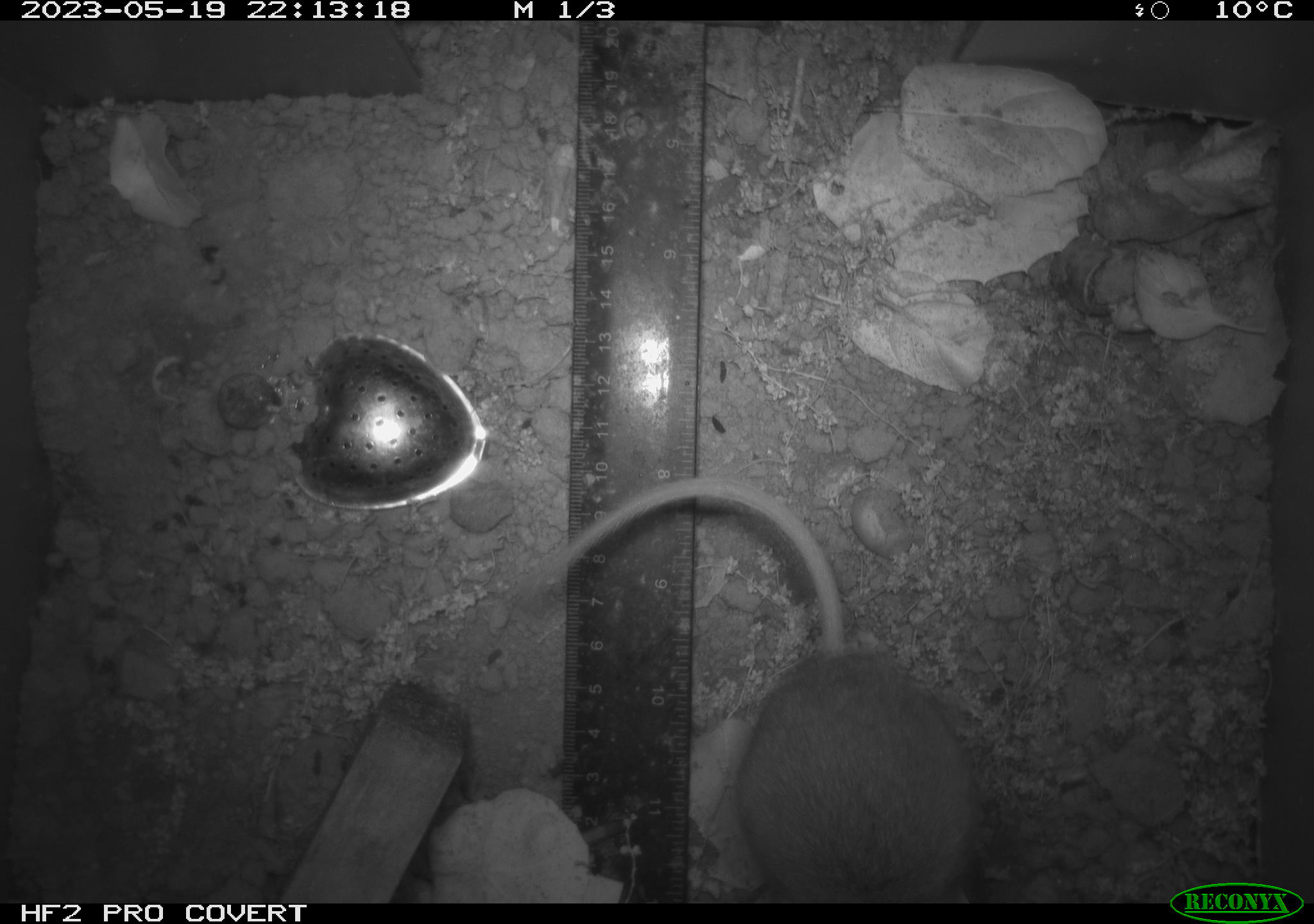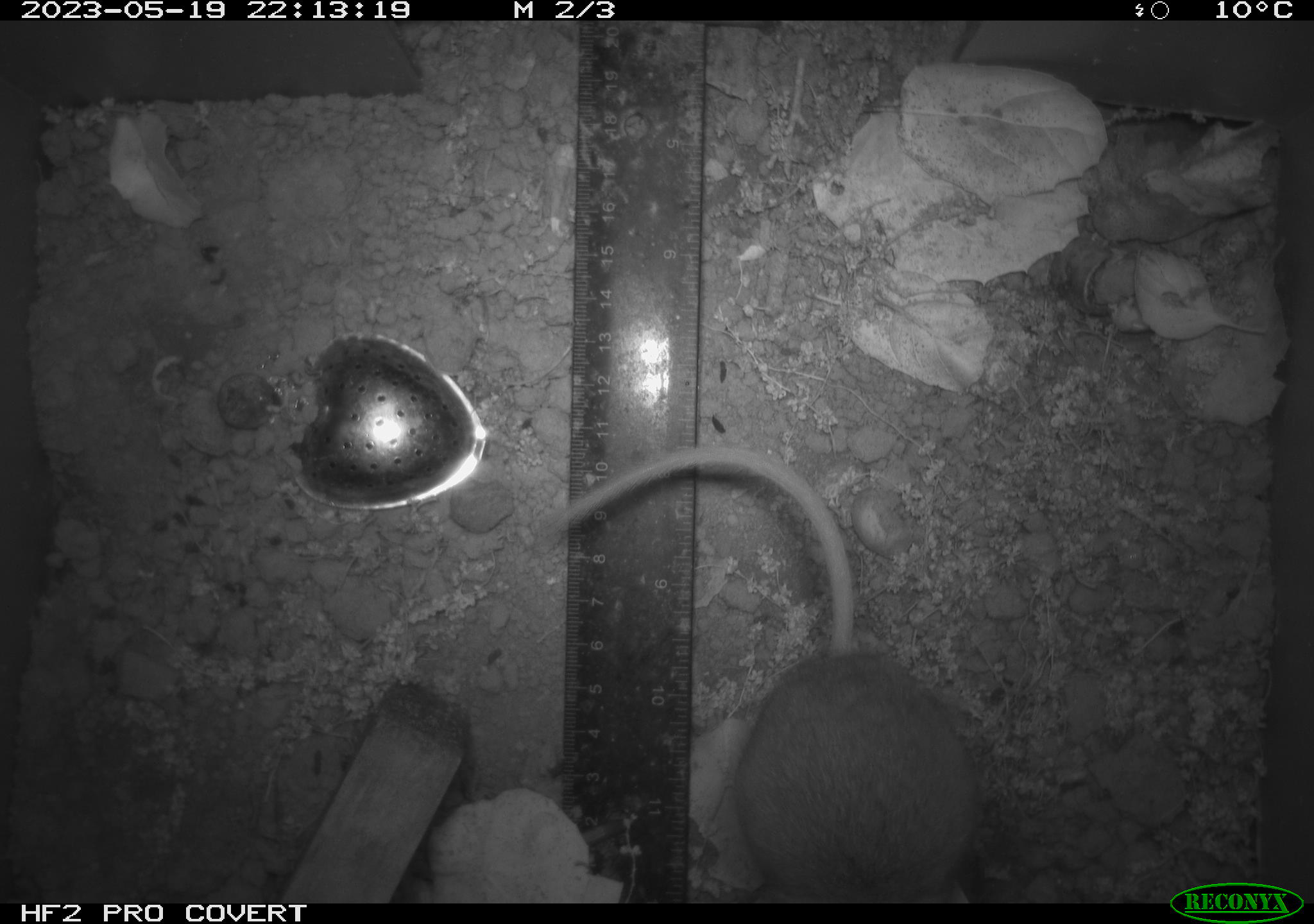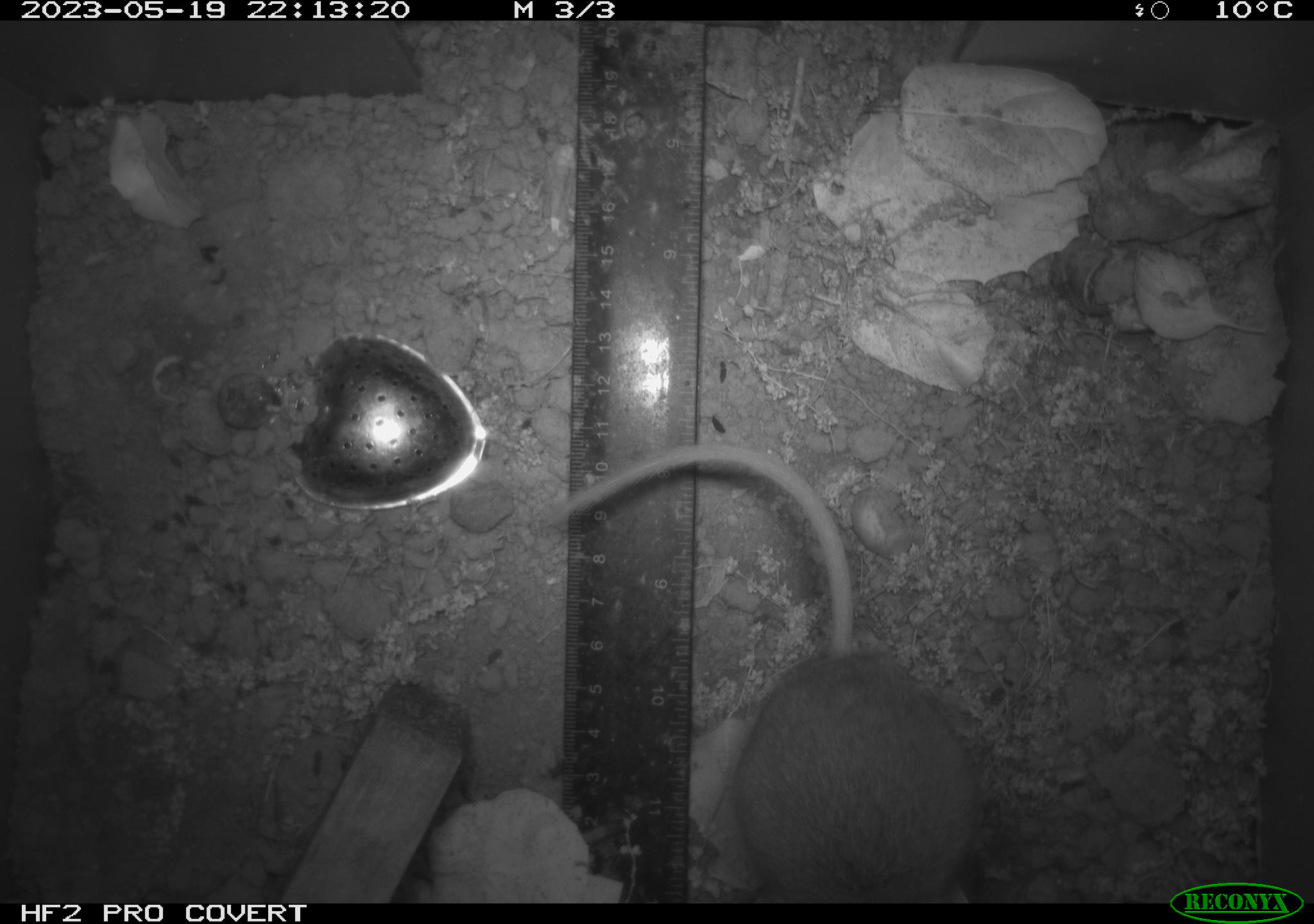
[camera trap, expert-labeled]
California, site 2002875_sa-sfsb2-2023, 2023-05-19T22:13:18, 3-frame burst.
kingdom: Animalia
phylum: Chordata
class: Mammalia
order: Rodentia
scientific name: Rodentia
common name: mouse species